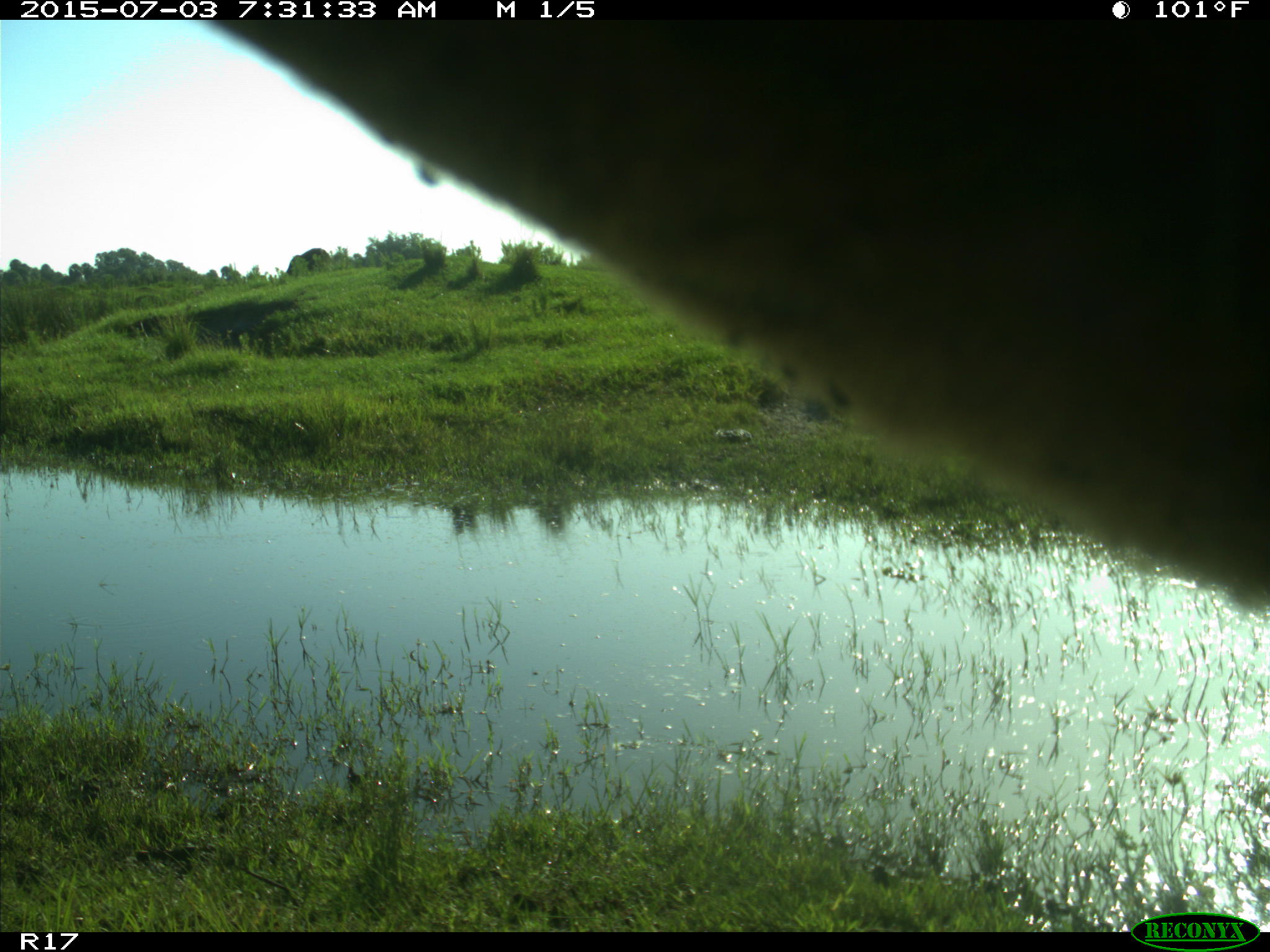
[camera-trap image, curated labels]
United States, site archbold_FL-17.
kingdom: Animalia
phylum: Chordata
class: Mammalia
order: Artiodactyla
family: Bovidae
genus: Bos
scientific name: Bos taurus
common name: domestic cow